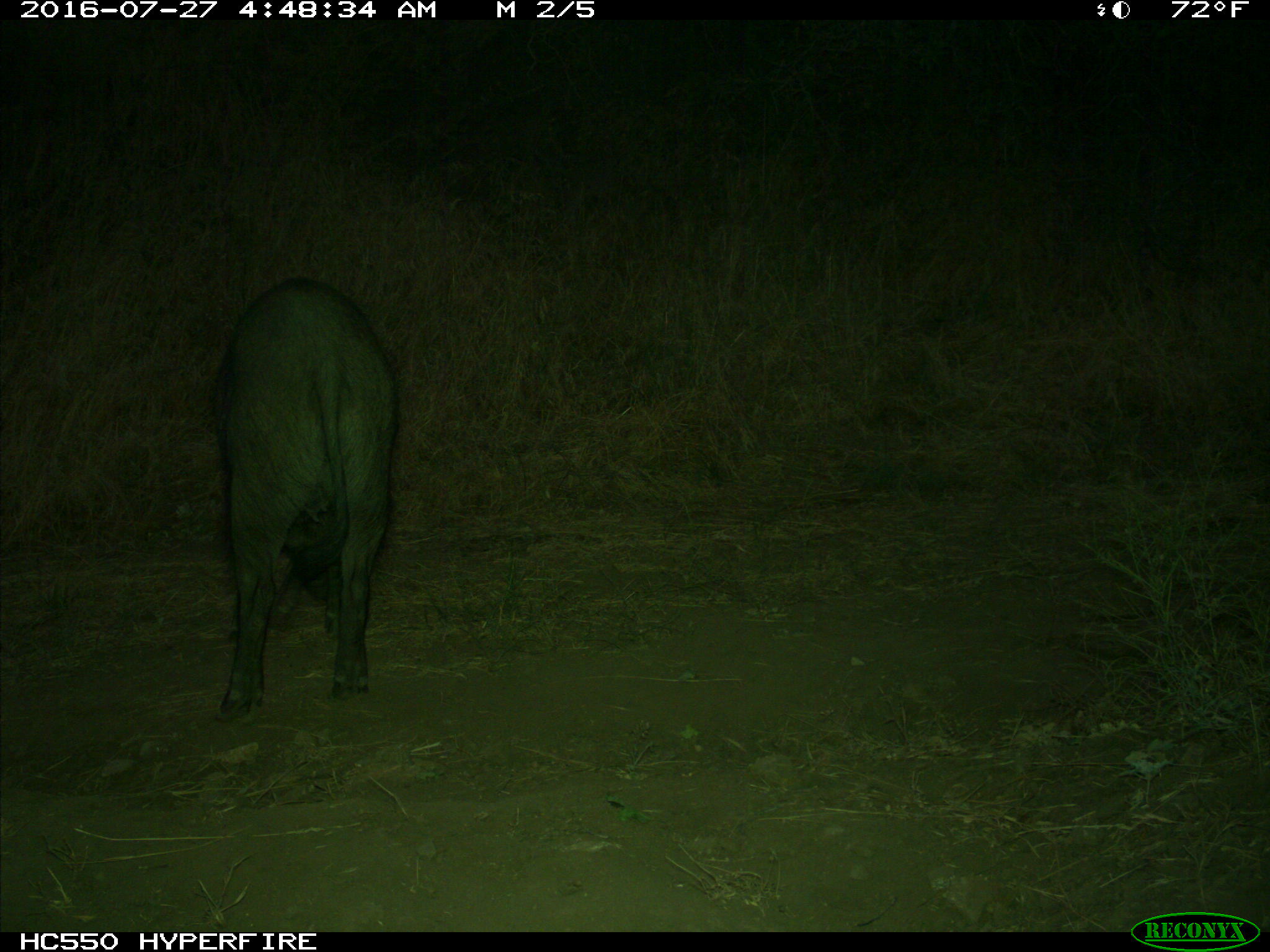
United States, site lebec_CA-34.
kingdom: Animalia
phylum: Chordata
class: Mammalia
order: Artiodactyla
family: Suidae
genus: Sus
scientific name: Sus scrofa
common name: wild boar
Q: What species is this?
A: Sus scrofa (wild boar).